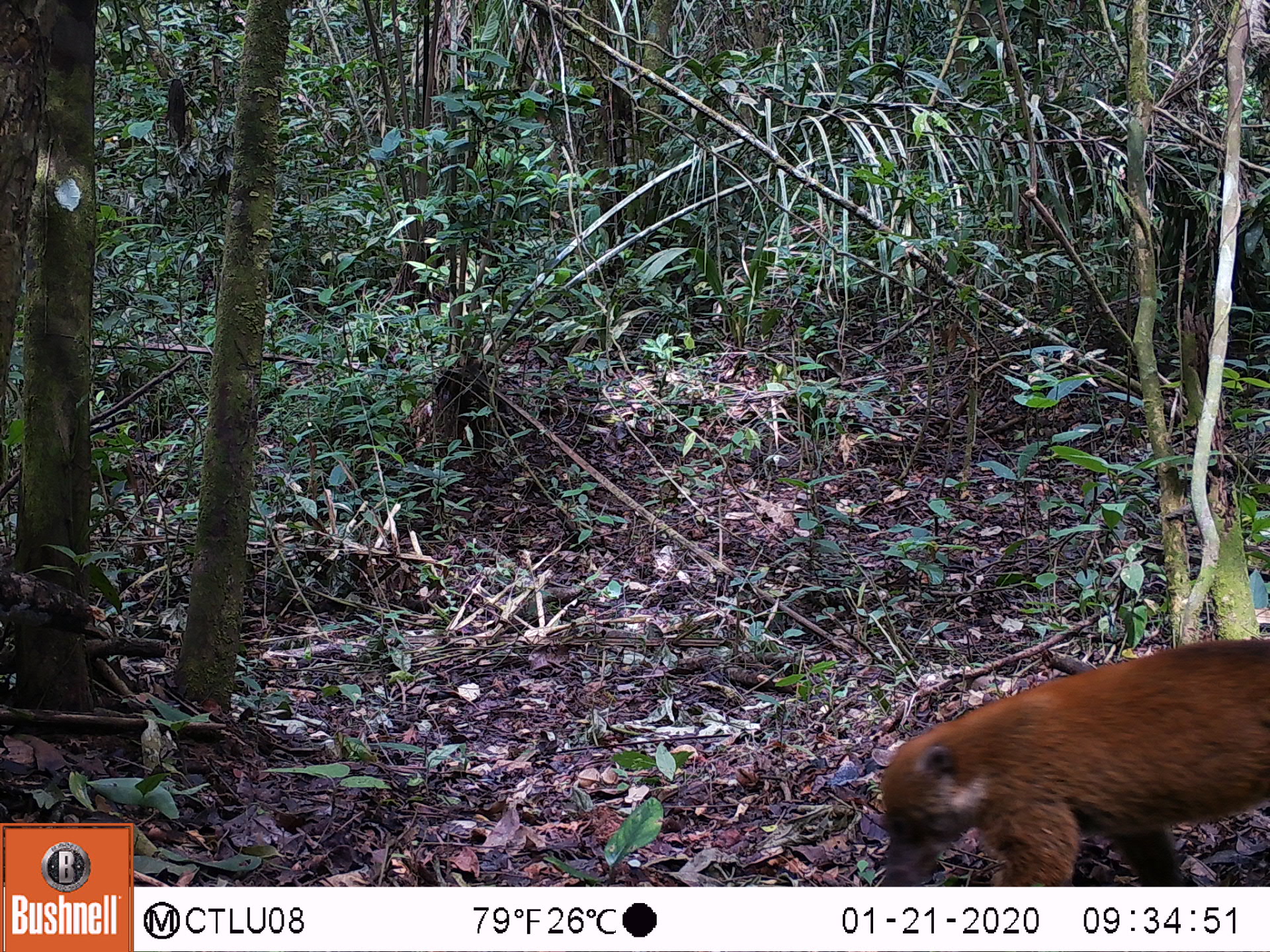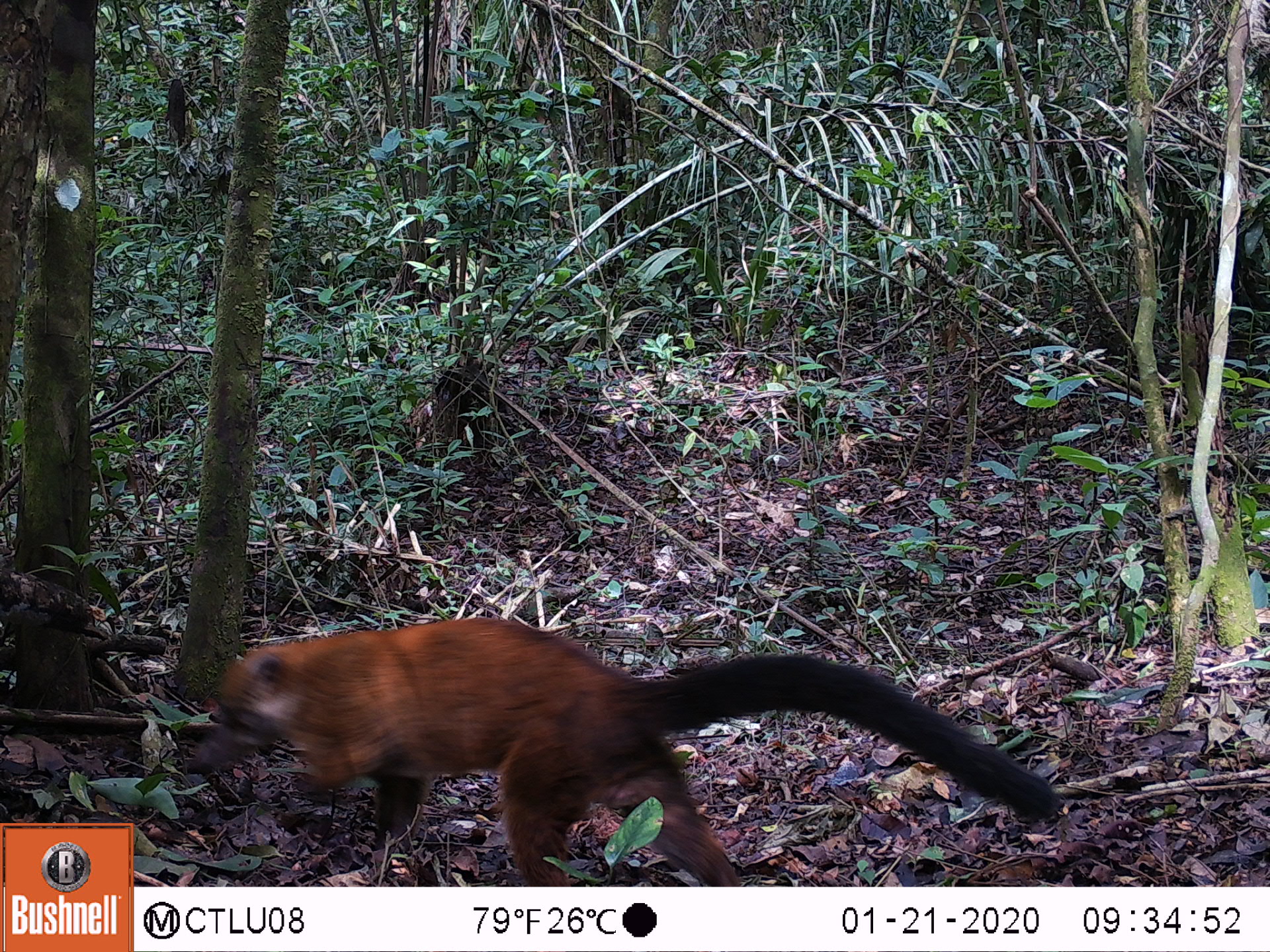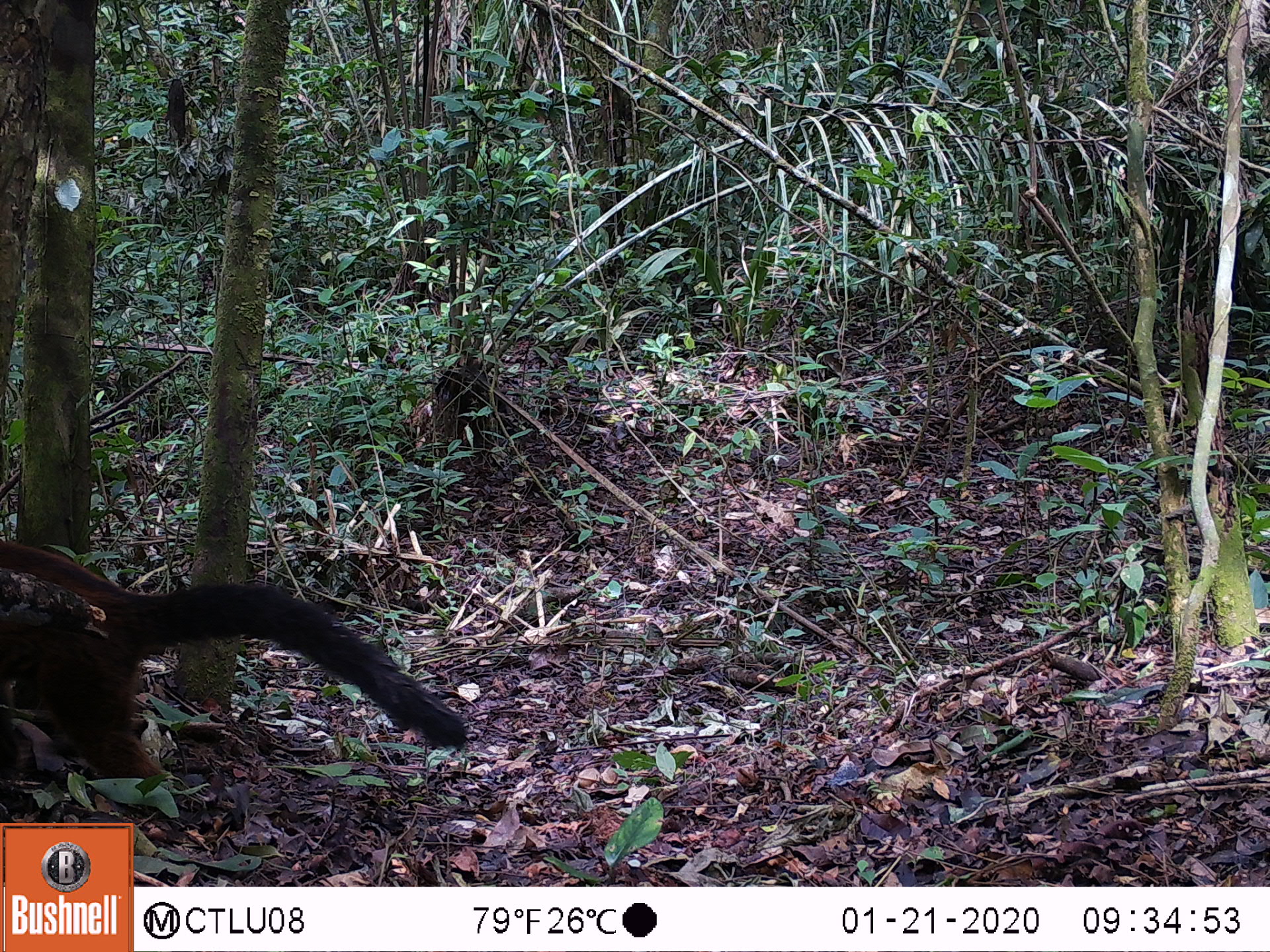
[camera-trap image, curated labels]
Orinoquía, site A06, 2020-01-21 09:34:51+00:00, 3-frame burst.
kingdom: Animalia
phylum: Chordata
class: Mammalia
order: Carnivora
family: Procyonidae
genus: Nasua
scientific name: Nasua nasua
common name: south american coati